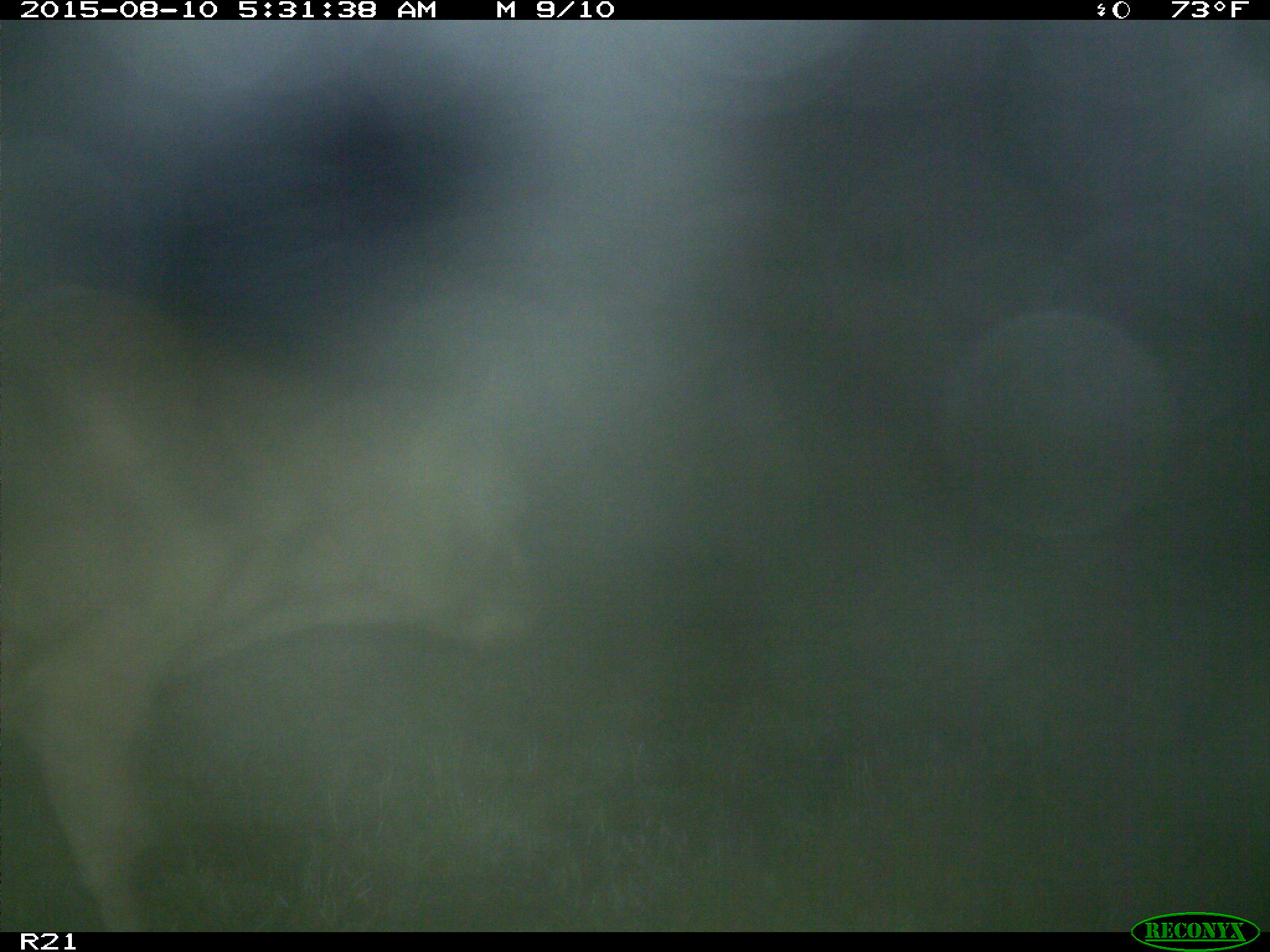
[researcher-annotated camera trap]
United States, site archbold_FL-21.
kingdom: Animalia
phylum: Chordata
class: Mammalia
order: Artiodactyla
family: Bovidae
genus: Bos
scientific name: Bos taurus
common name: domestic cow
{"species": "Bos taurus (domestic cow)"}